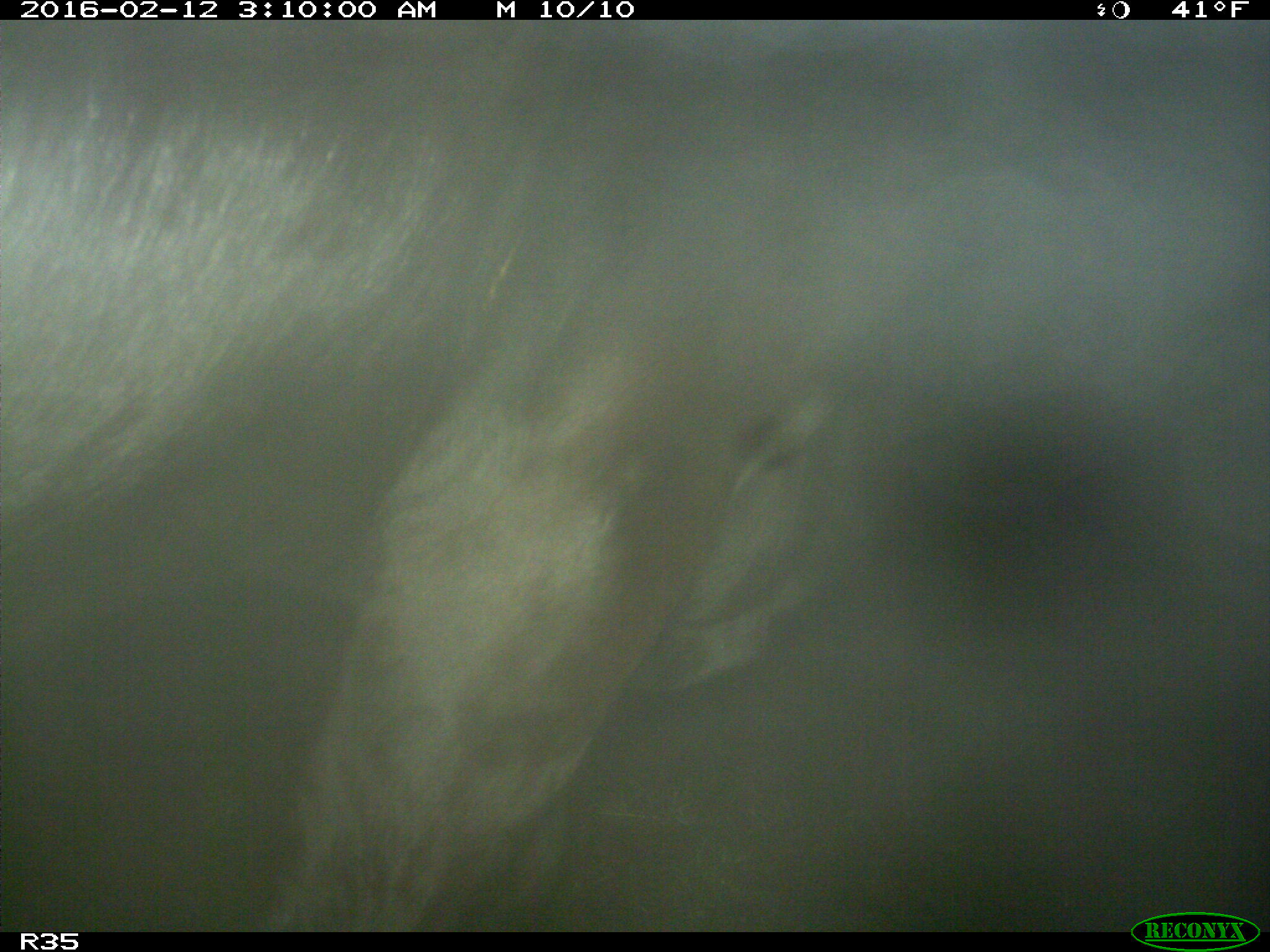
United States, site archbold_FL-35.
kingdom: Animalia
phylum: Chordata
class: Mammalia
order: Artiodactyla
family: Bovidae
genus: Bos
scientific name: Bos taurus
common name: domestic cow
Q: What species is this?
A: Bos taurus (domestic cow).